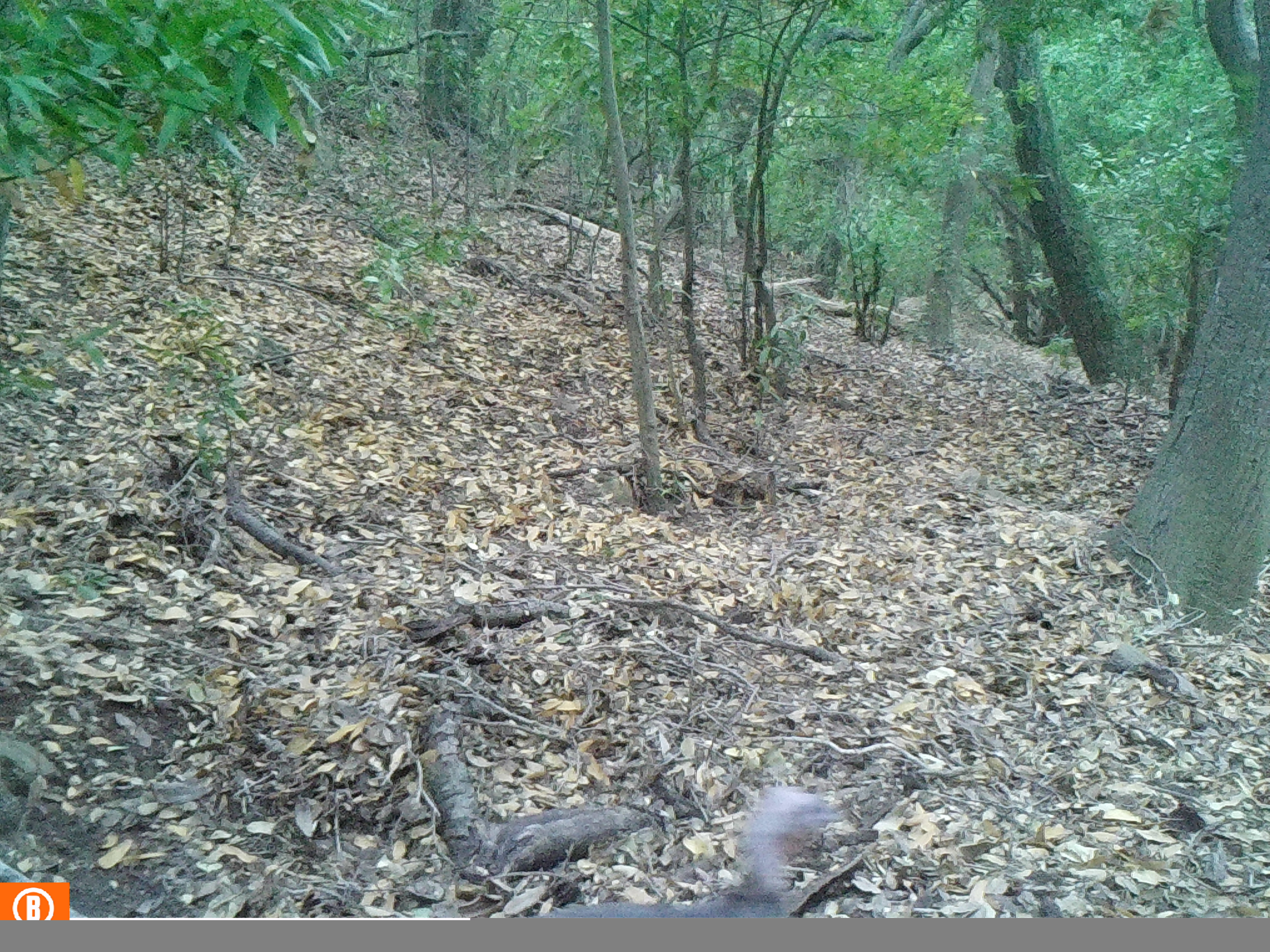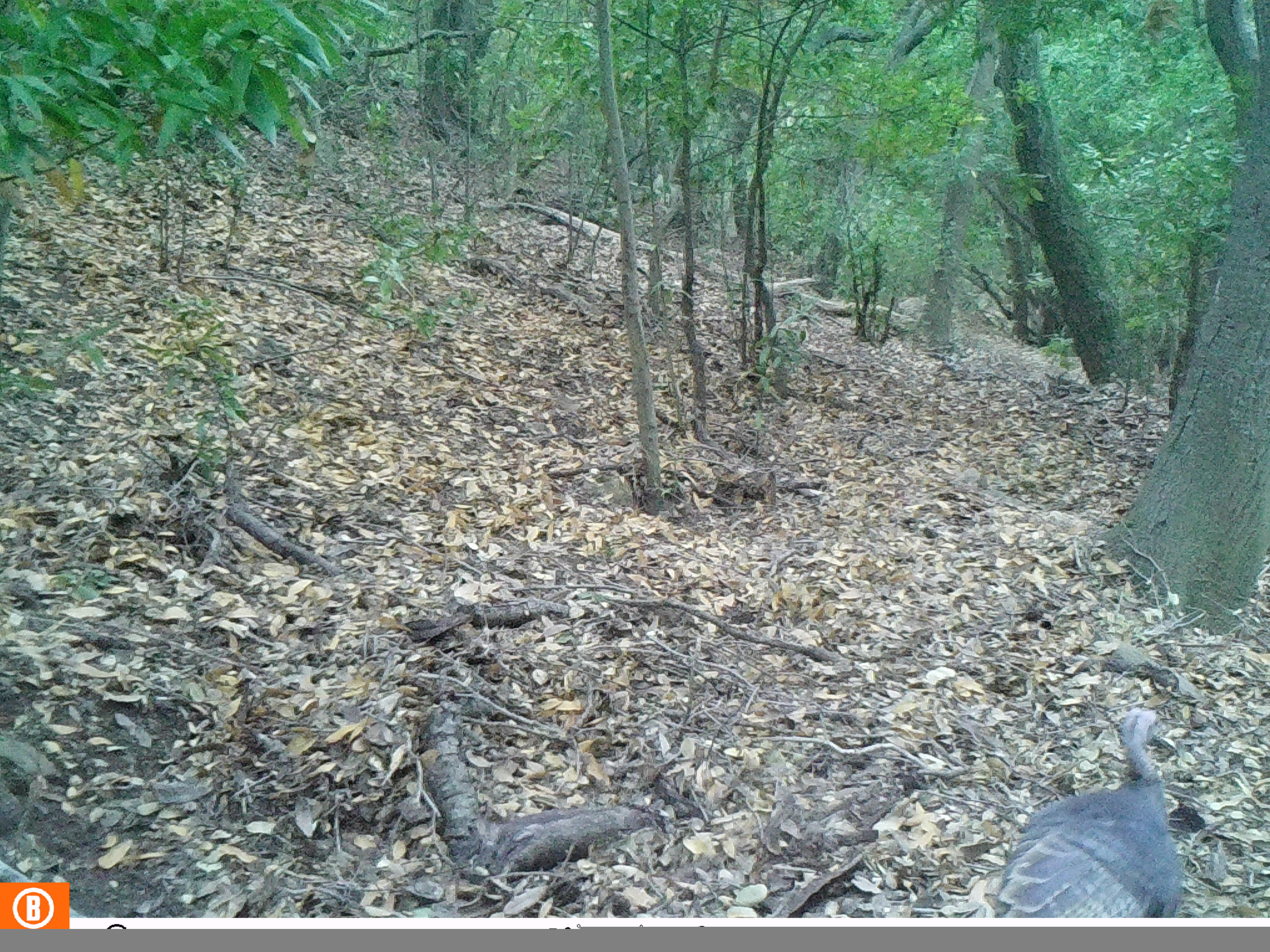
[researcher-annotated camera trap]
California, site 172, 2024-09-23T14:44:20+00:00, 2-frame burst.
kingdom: Animalia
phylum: Chordata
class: Aves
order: Galliformes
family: Phasianidae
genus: Meleagris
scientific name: Meleagris gallopavo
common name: turkey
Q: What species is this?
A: Turkey (Meleagris gallopavo).